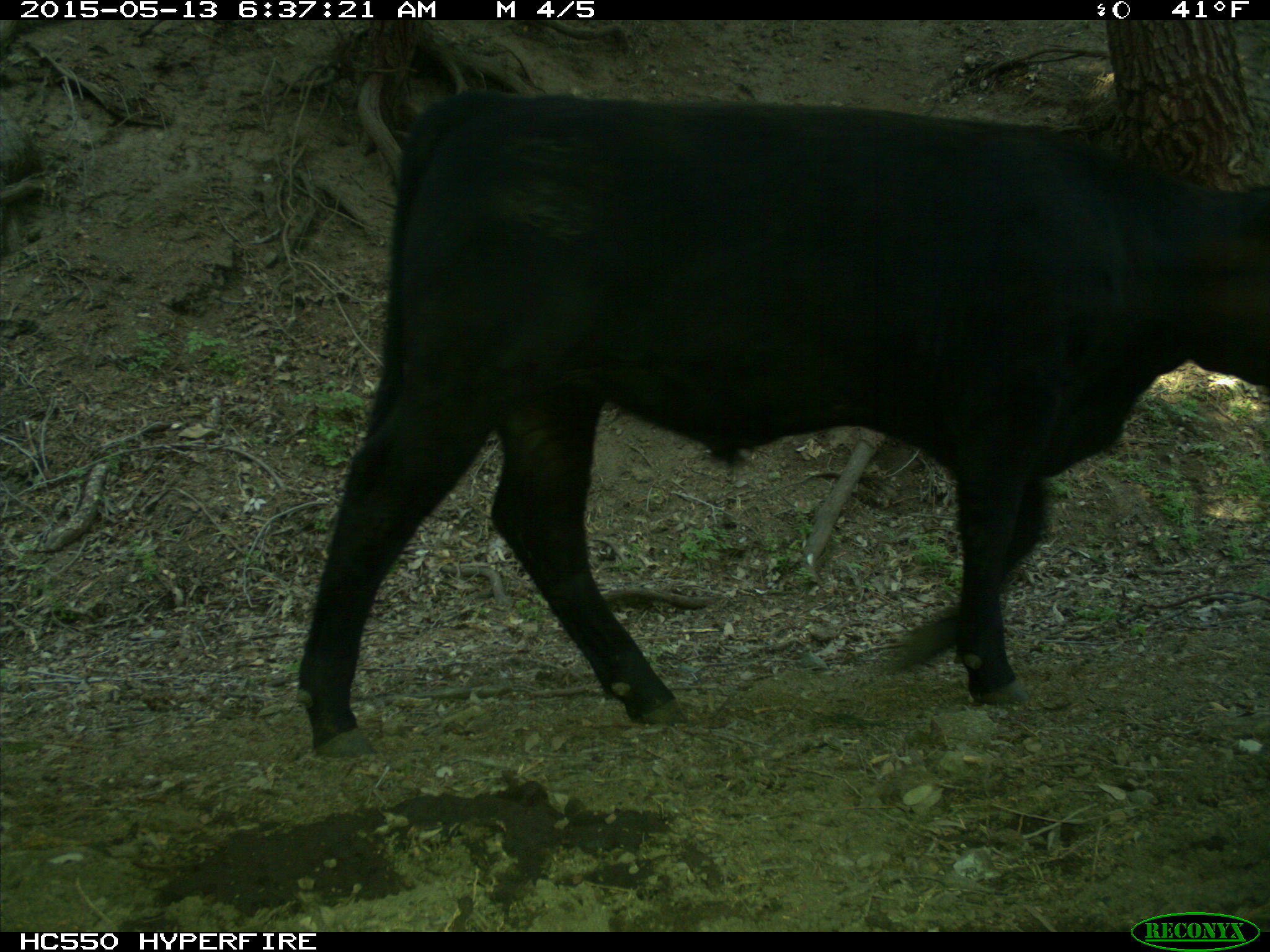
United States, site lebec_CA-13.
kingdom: Animalia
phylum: Chordata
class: Mammalia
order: Artiodactyla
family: Bovidae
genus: Bos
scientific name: Bos taurus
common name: domestic cow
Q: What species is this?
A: Bos taurus (domestic cow).